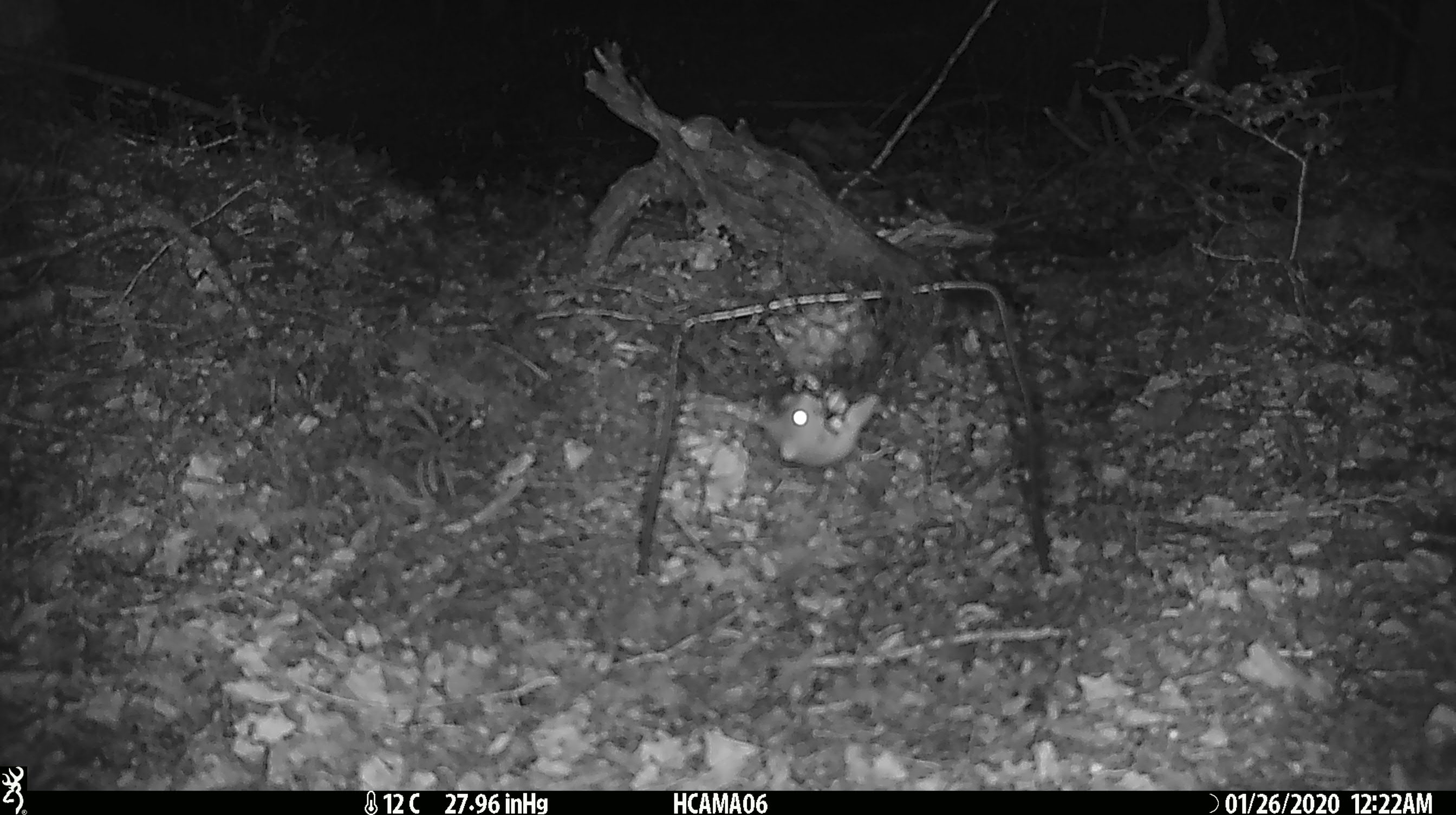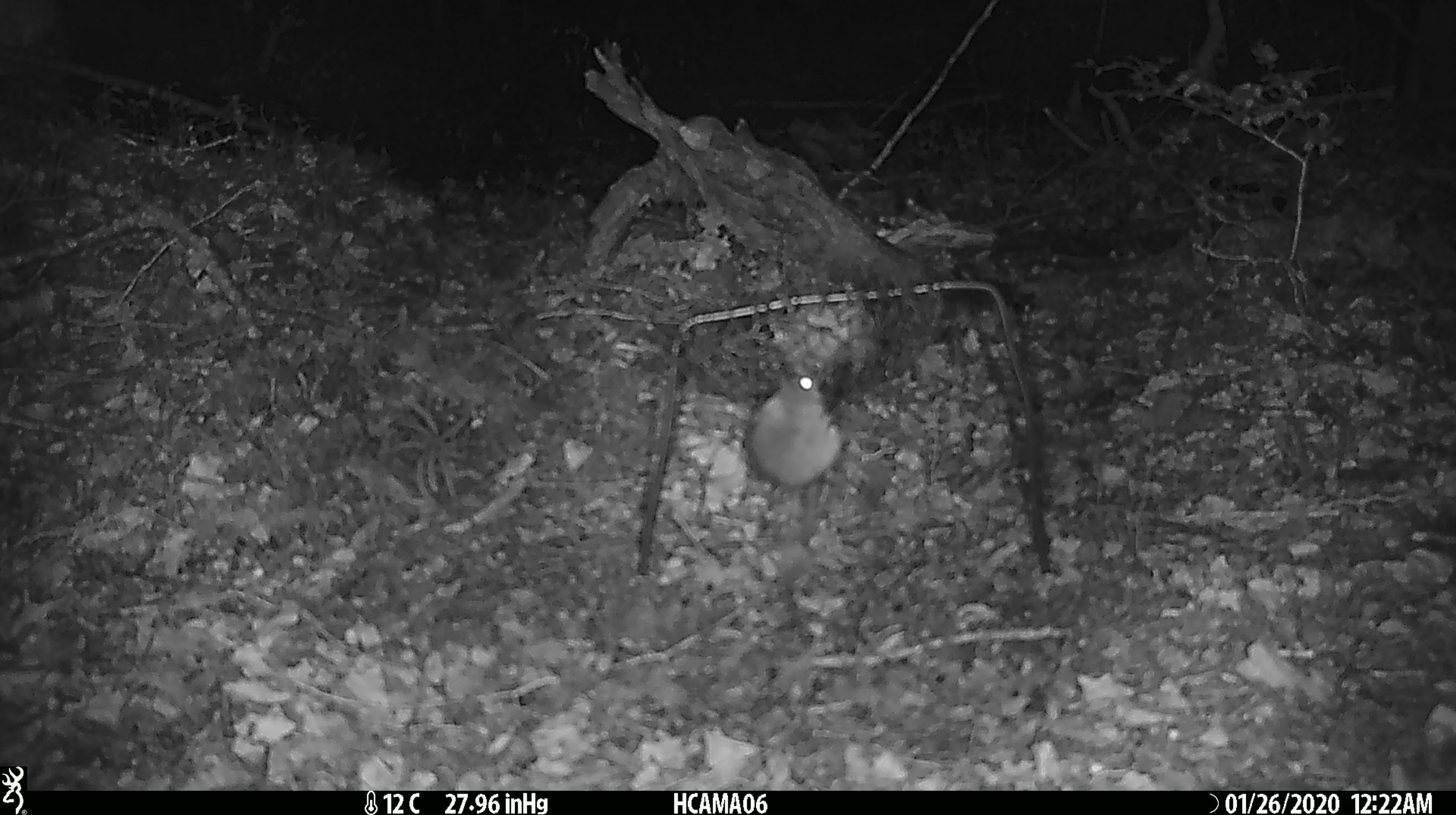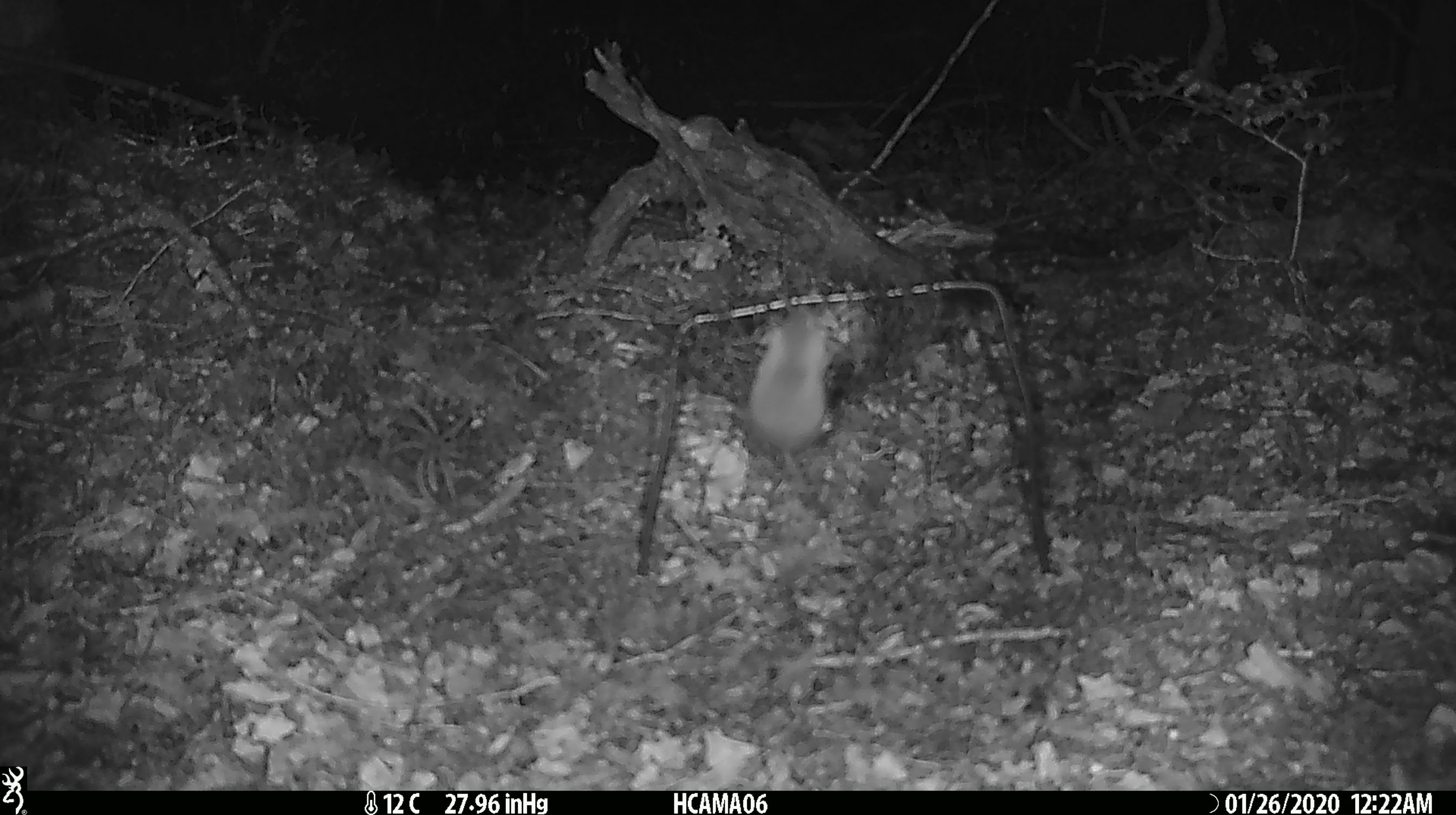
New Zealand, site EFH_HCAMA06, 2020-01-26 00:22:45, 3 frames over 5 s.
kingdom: Animalia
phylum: Chordata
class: Mammalia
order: Rodentia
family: Muridae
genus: Mus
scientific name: Mus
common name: mouse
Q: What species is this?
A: Mouse (Mus).